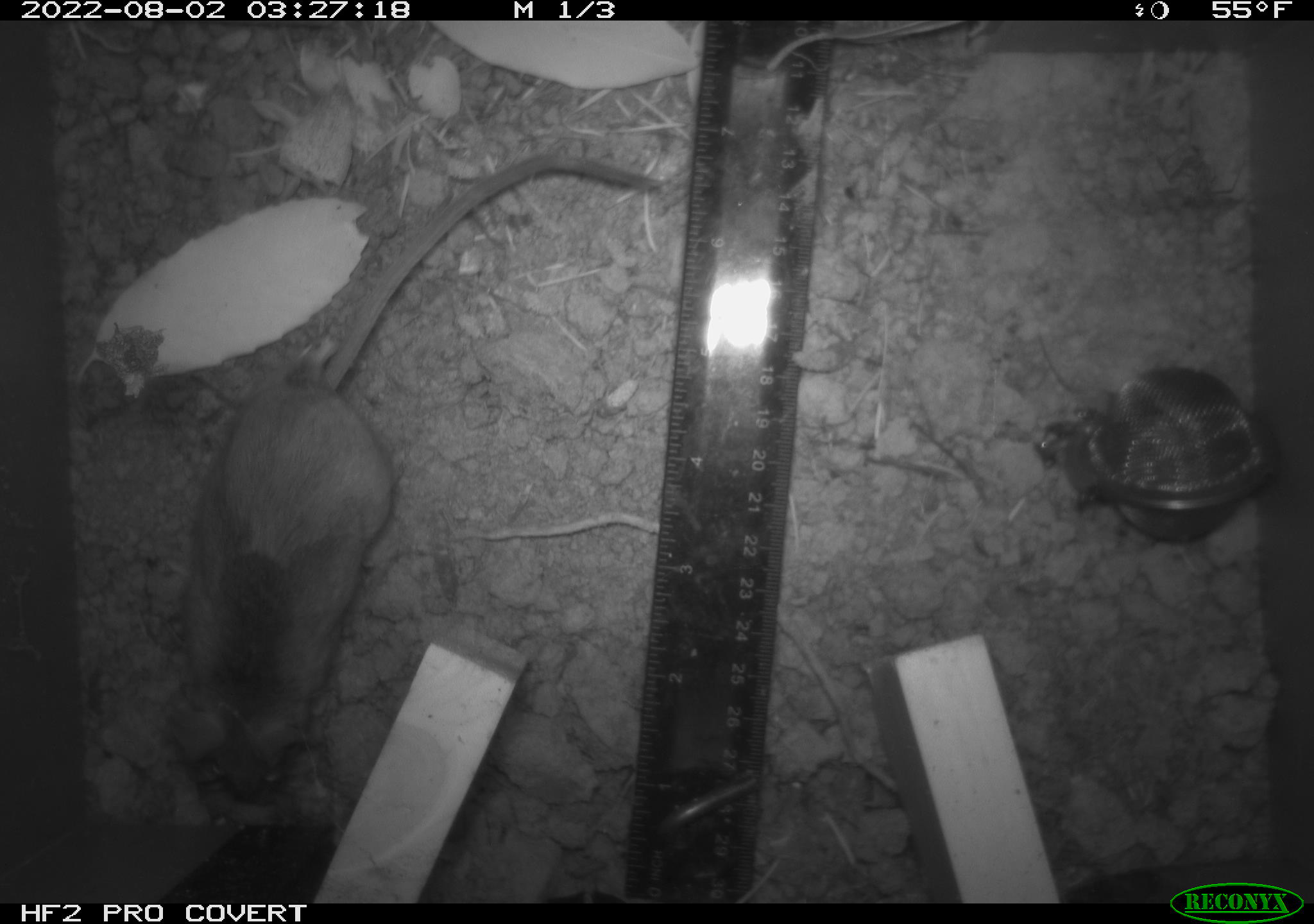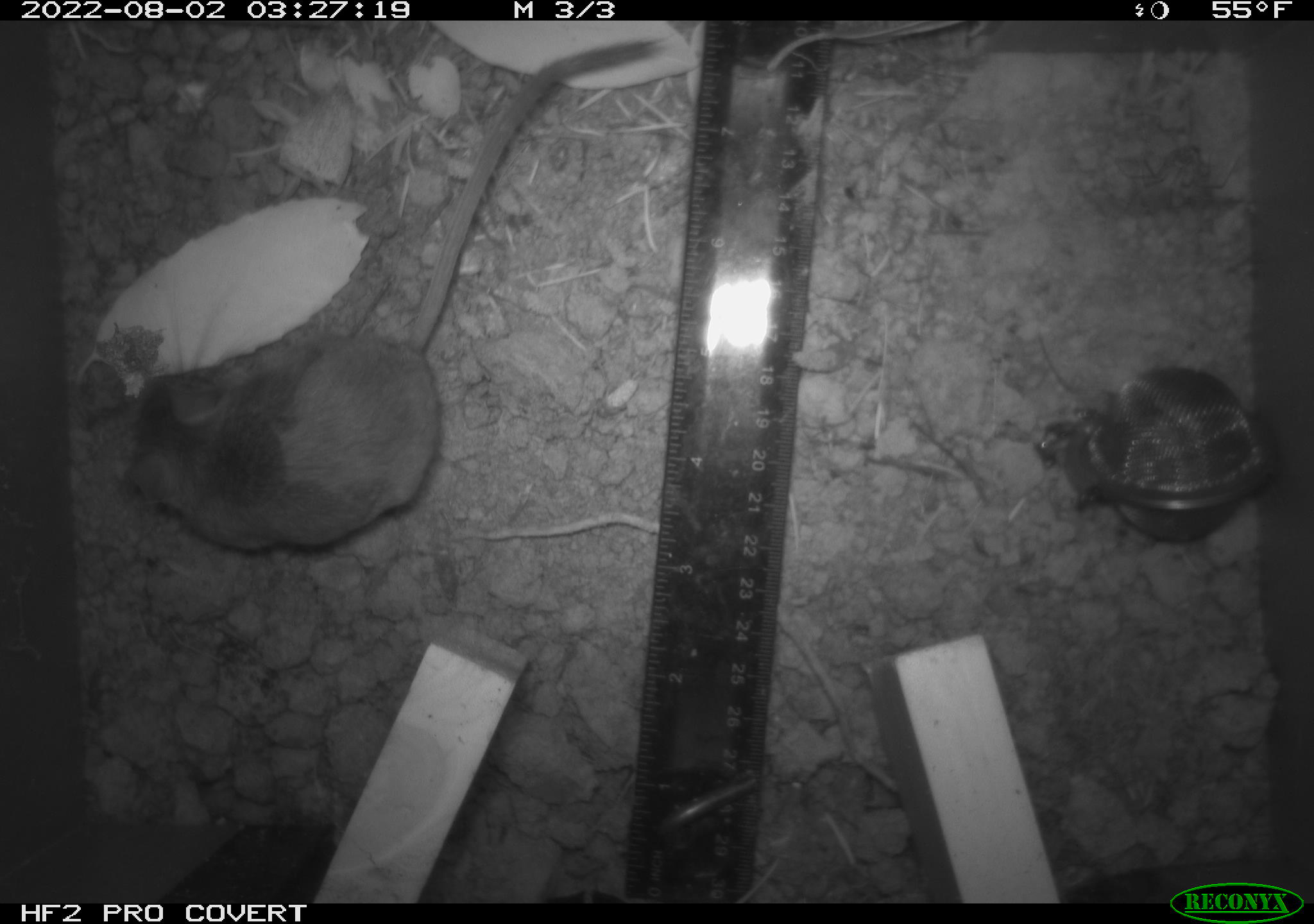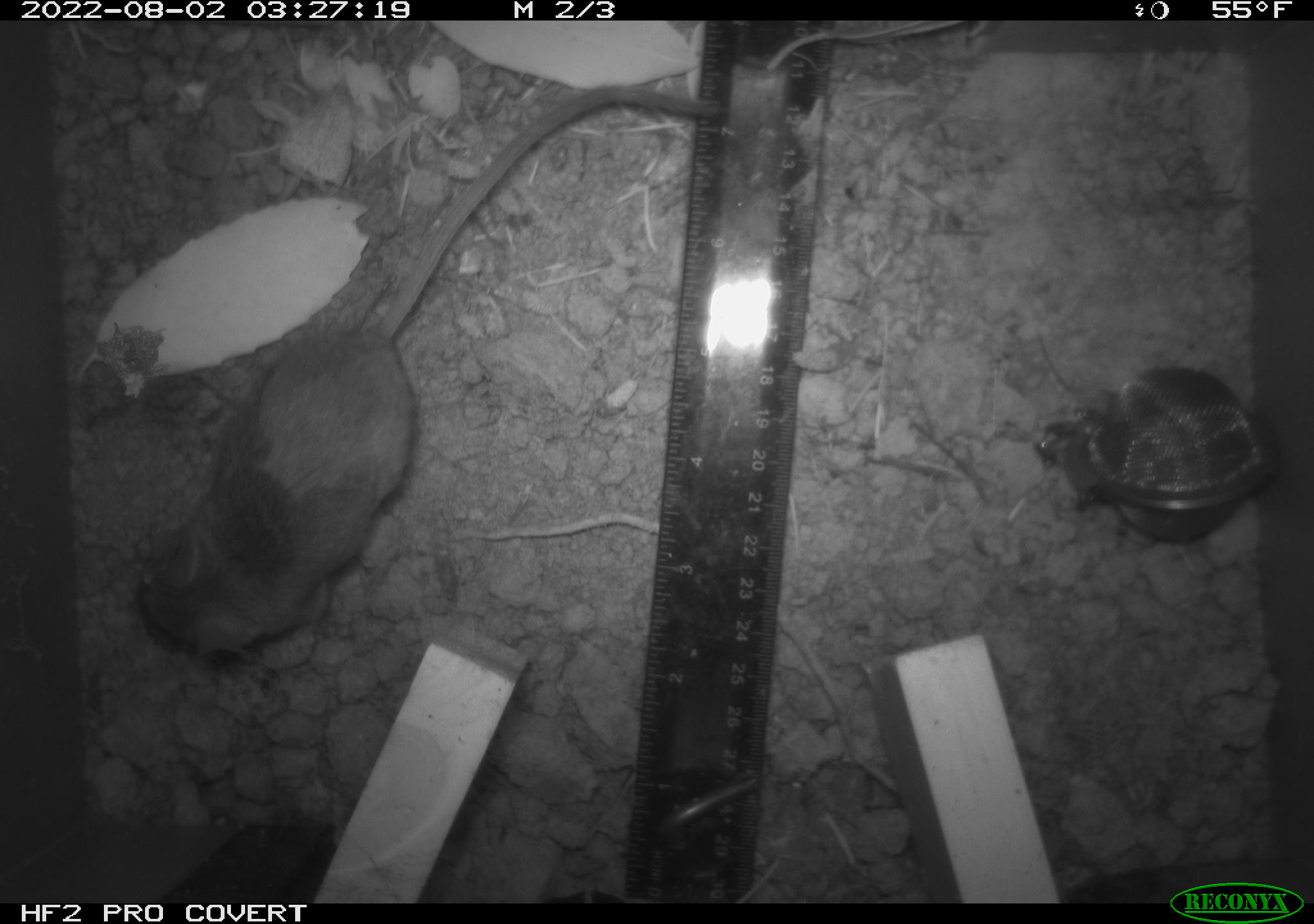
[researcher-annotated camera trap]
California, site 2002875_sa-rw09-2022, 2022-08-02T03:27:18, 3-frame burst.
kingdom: Animalia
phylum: Chordata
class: Mammalia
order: Rodentia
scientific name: Rodentia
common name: rodent